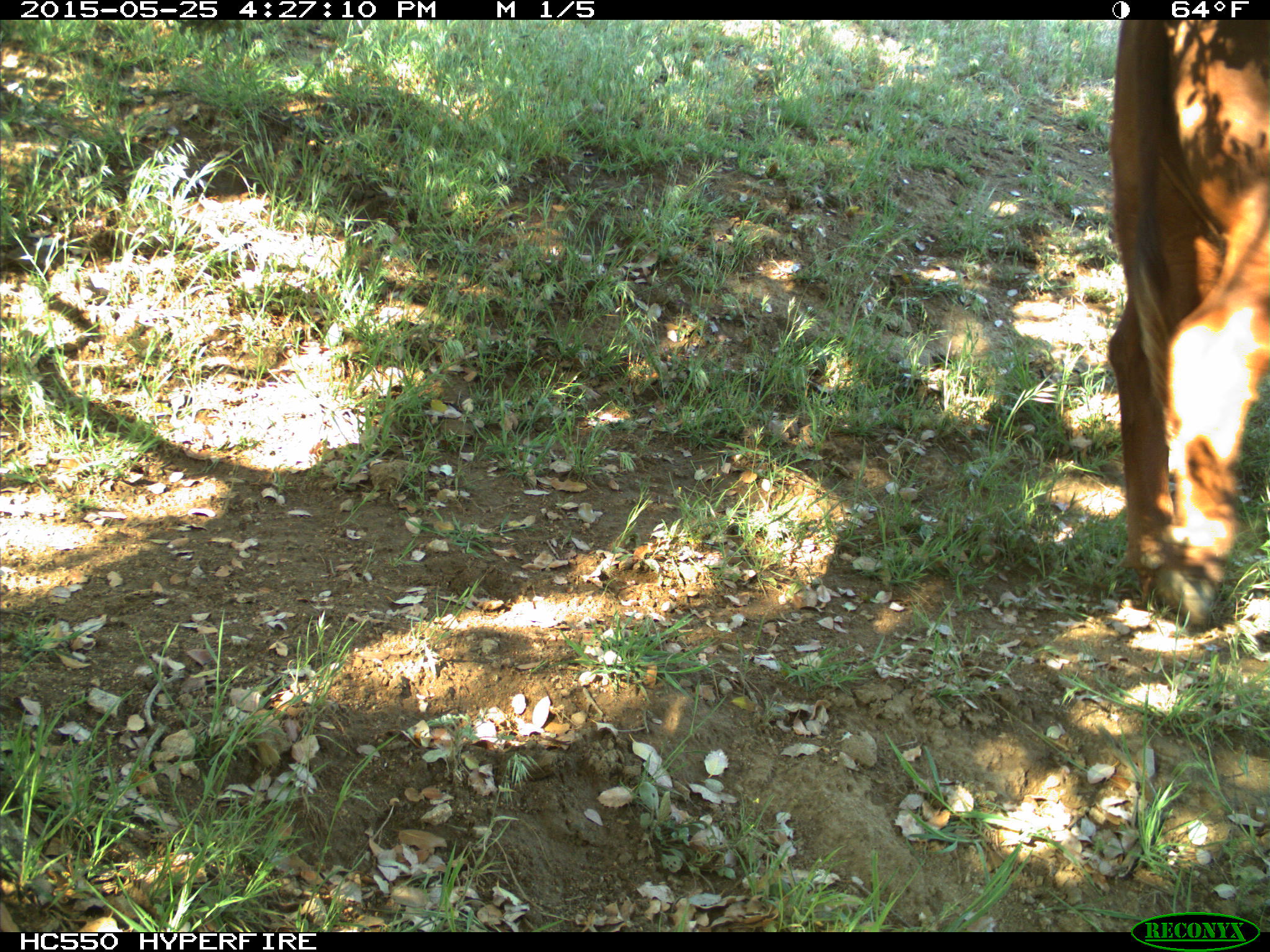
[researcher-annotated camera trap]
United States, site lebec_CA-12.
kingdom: Animalia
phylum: Chordata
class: Mammalia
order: Artiodactyla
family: Bovidae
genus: Bos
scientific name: Bos taurus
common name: domestic cow